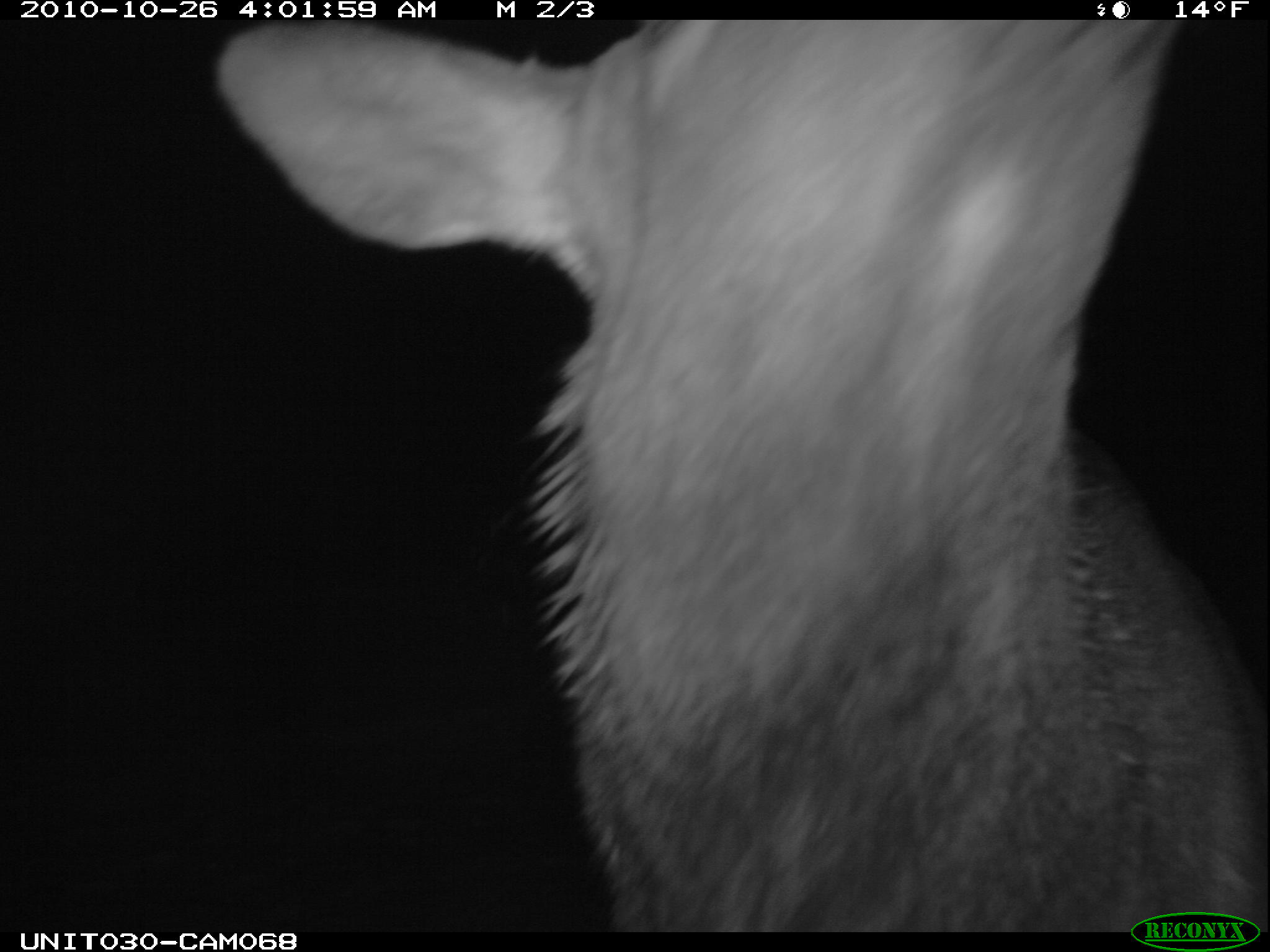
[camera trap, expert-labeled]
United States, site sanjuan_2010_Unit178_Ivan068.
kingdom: Animalia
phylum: Chordata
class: Mammalia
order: Artiodactyla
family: Cervidae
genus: Cervus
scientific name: Cervus elaphus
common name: red deer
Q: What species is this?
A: Cervus elaphus (red deer).